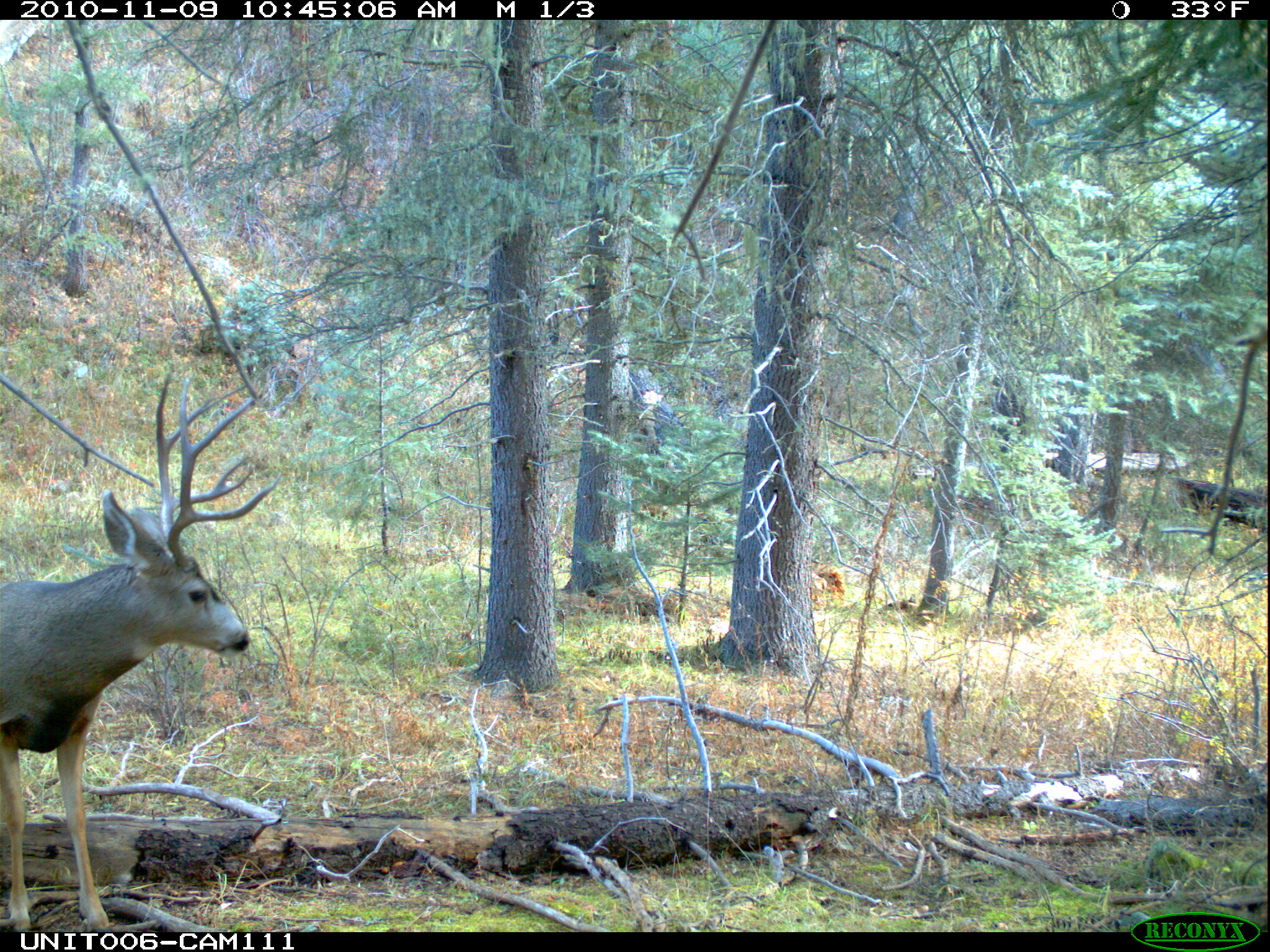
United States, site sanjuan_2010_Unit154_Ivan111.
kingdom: Animalia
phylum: Chordata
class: Mammalia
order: Artiodactyla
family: Cervidae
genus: Odocoileus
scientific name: Odocoileus hemionus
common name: mule deer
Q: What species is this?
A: Odocoileus hemionus (mule deer).